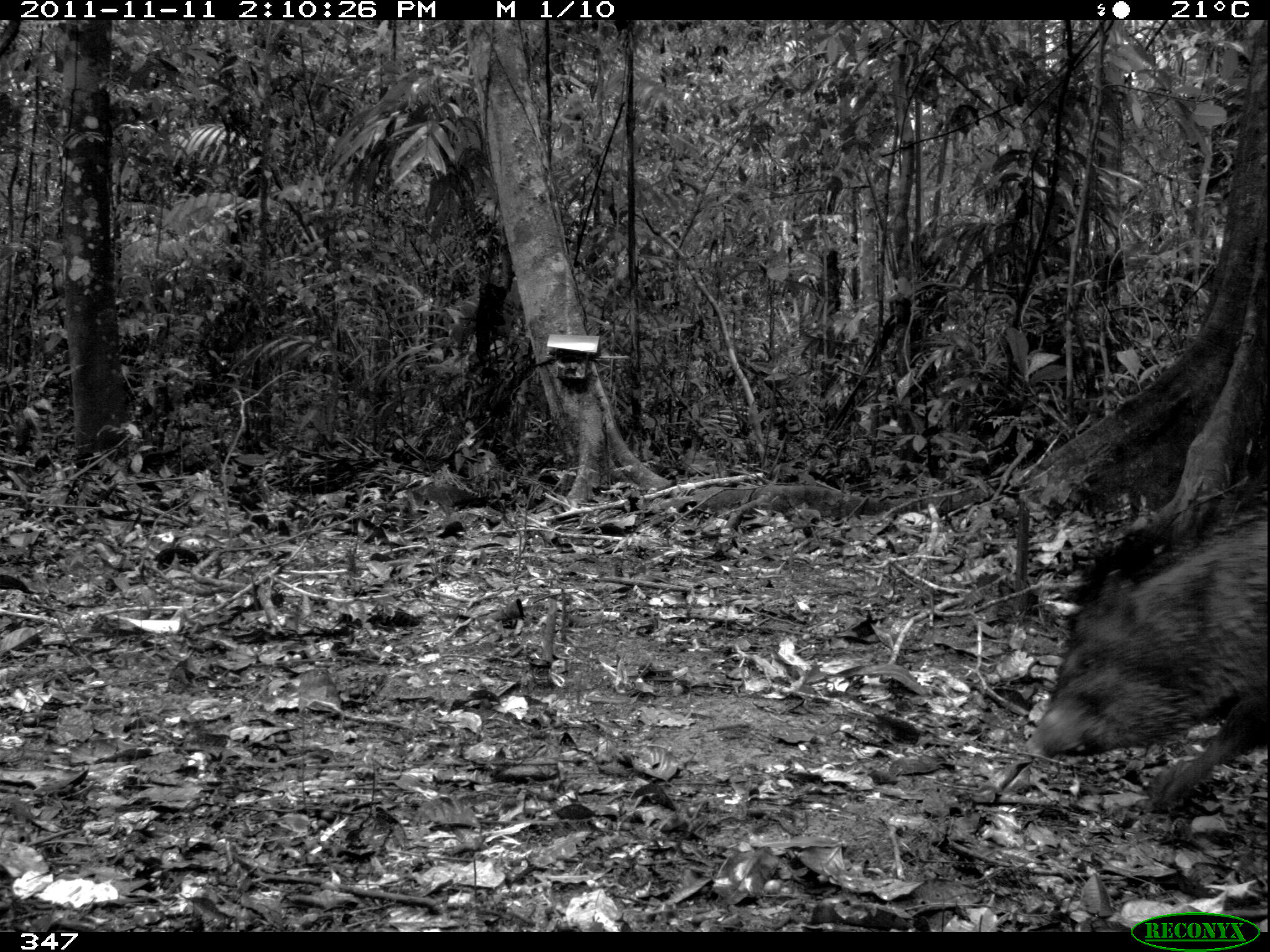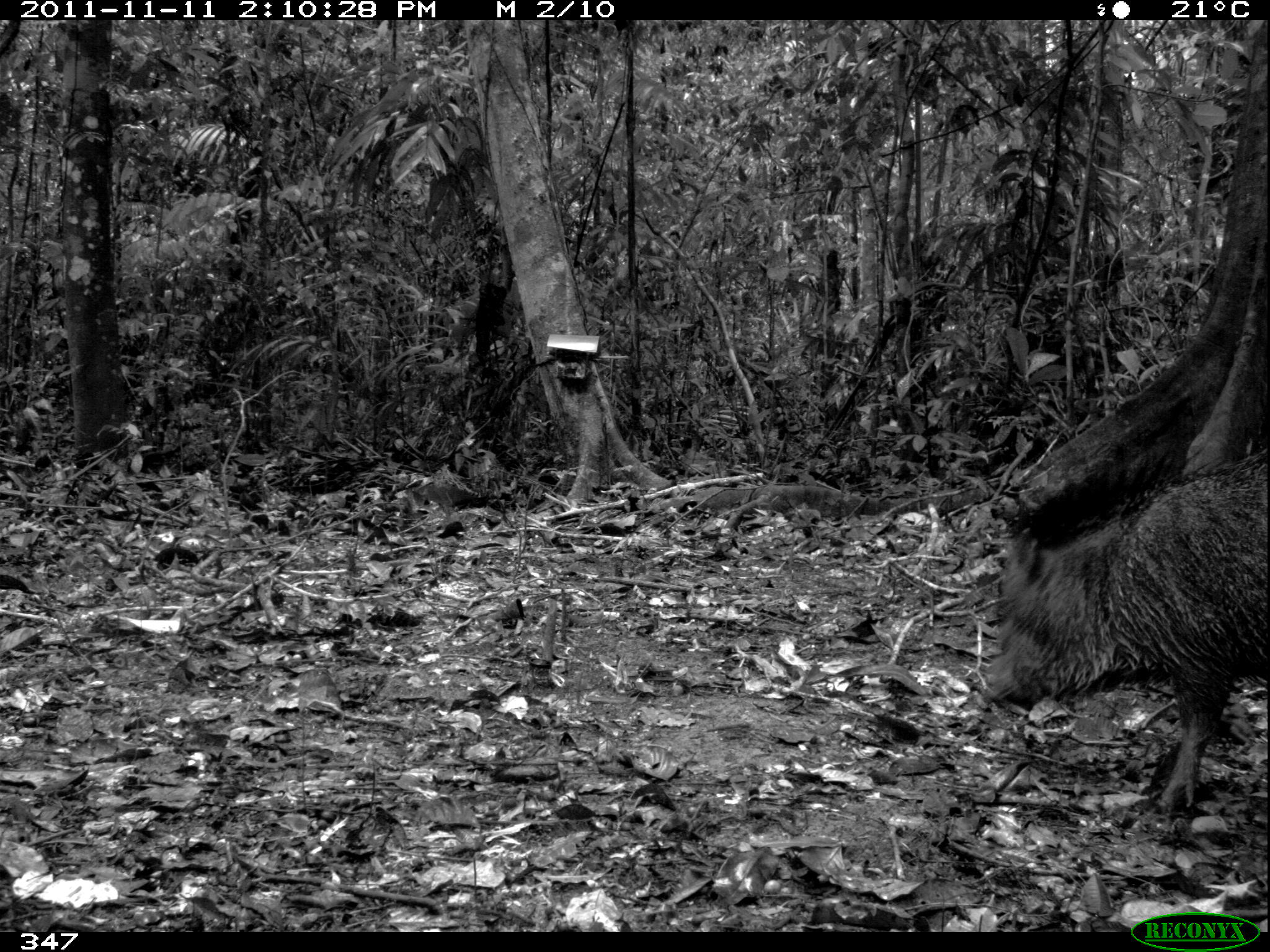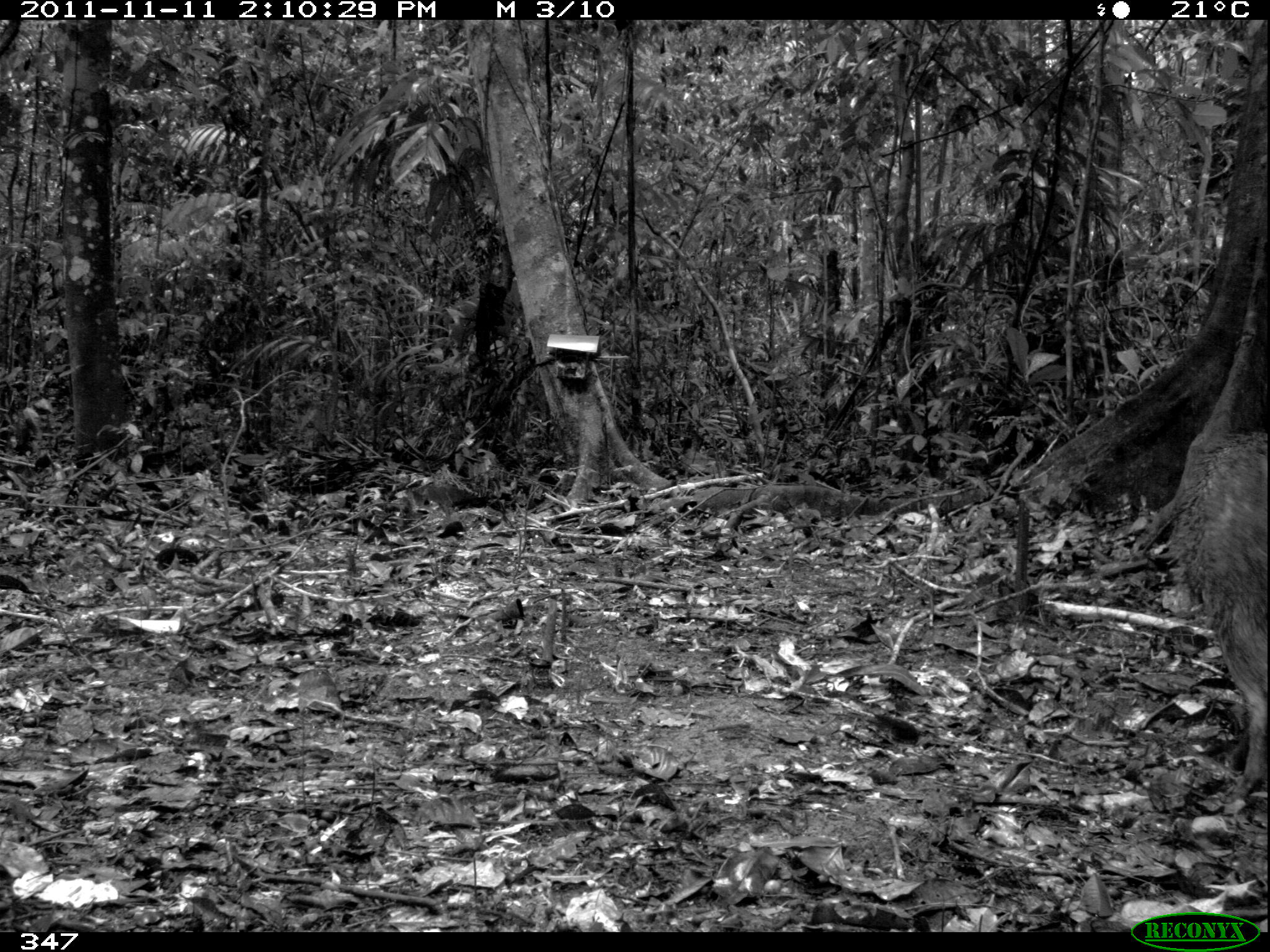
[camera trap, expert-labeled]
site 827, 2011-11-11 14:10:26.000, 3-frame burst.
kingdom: Animalia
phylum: Chordata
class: Mammalia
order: Artiodactyla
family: Tayassuidae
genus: Pecari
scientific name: Pecari tajacu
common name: collared peccary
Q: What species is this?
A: Pecari tajacu (collared peccary).